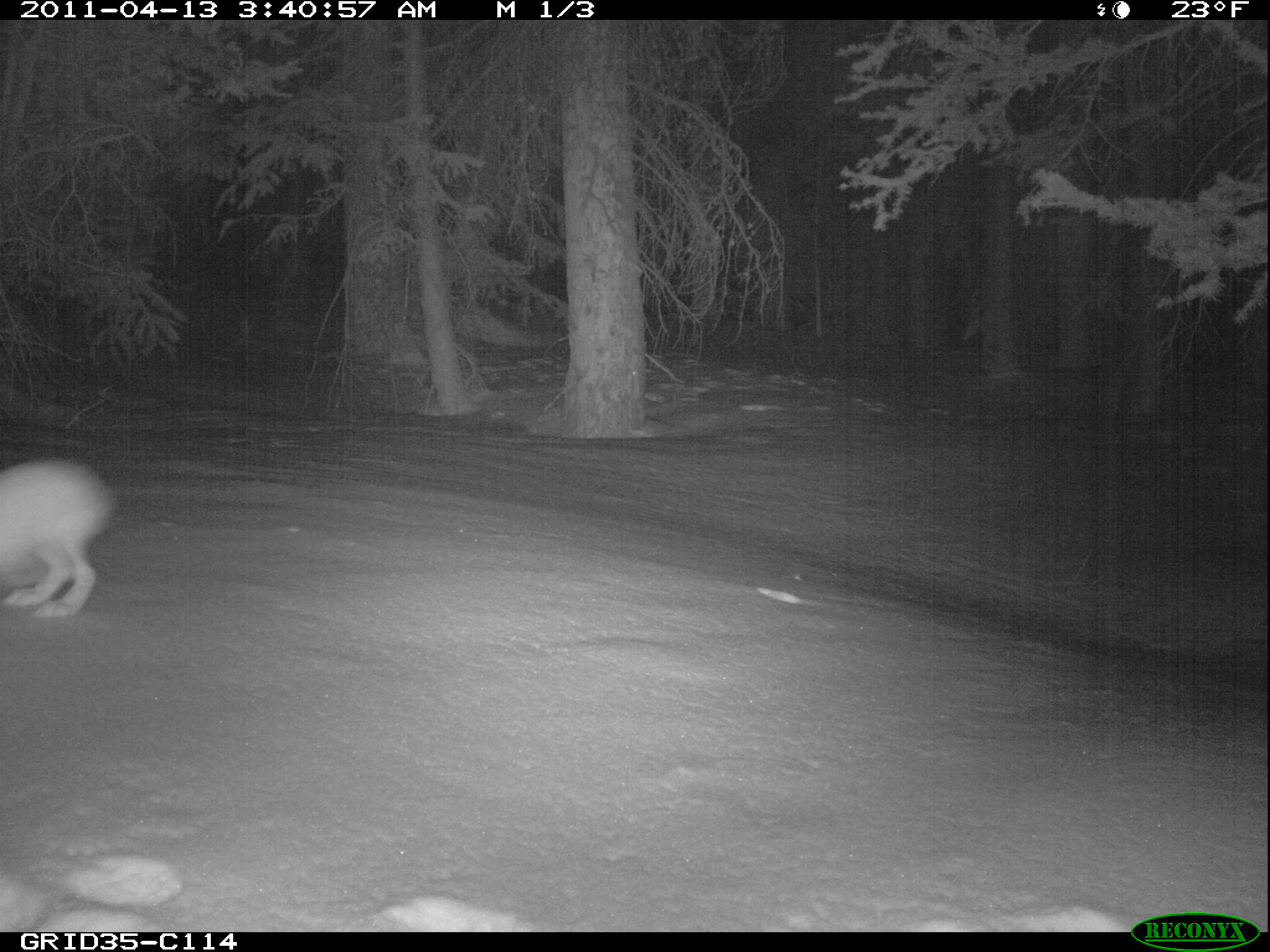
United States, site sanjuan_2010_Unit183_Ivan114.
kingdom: Animalia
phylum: Chordata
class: Mammalia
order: Lagomorpha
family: Leporidae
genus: Lepus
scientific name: Lepus americanus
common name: snowshoe hare